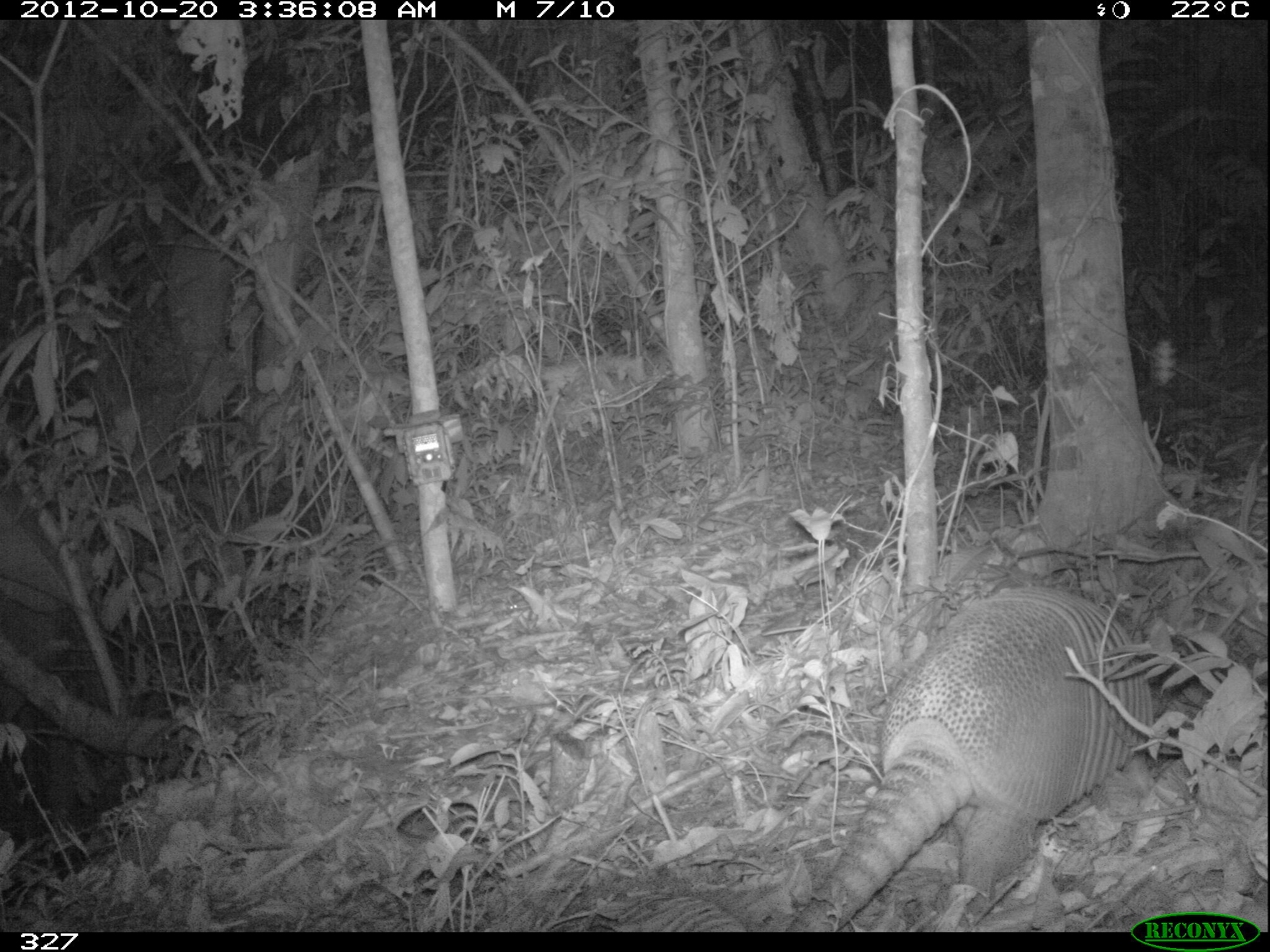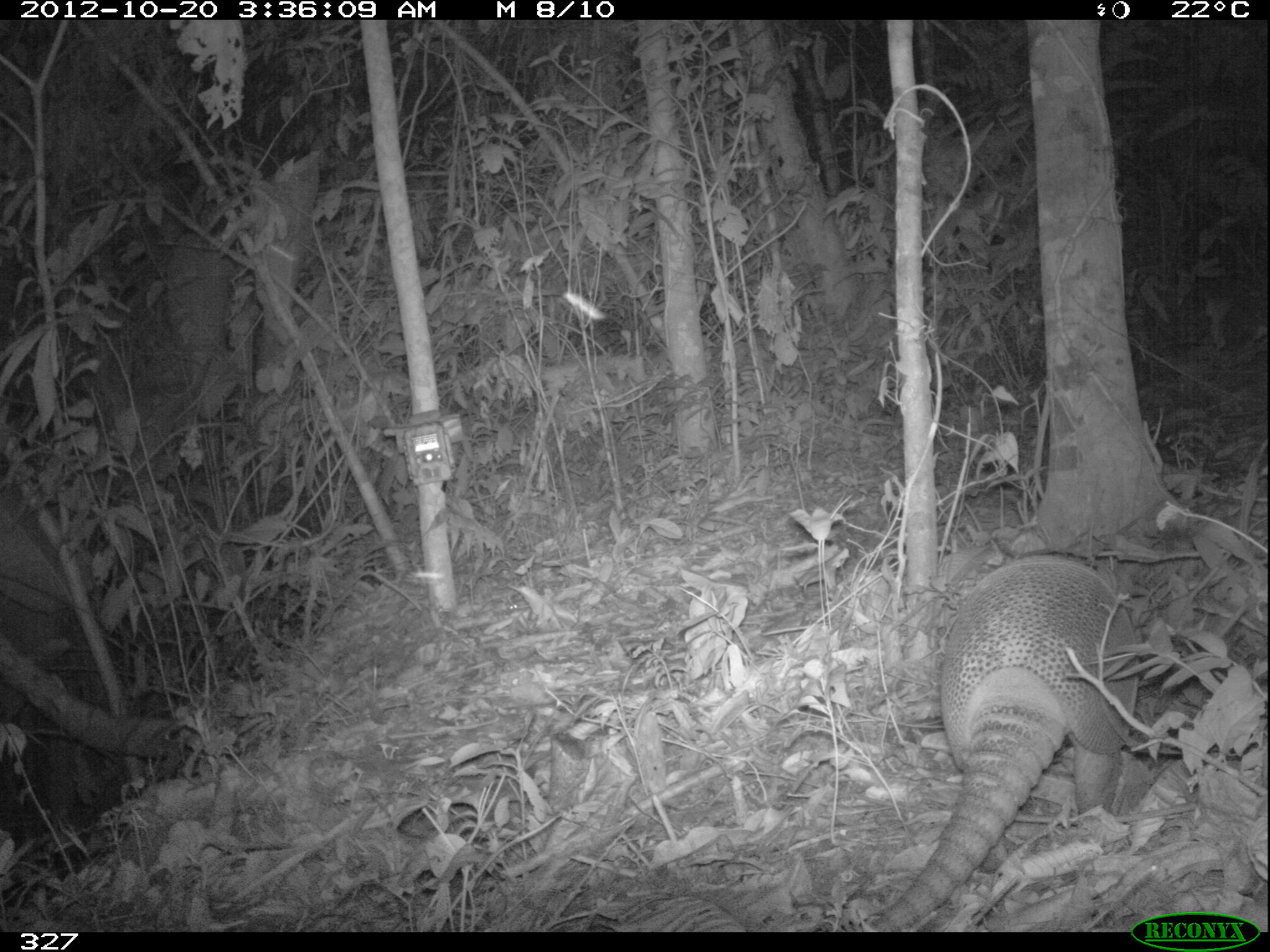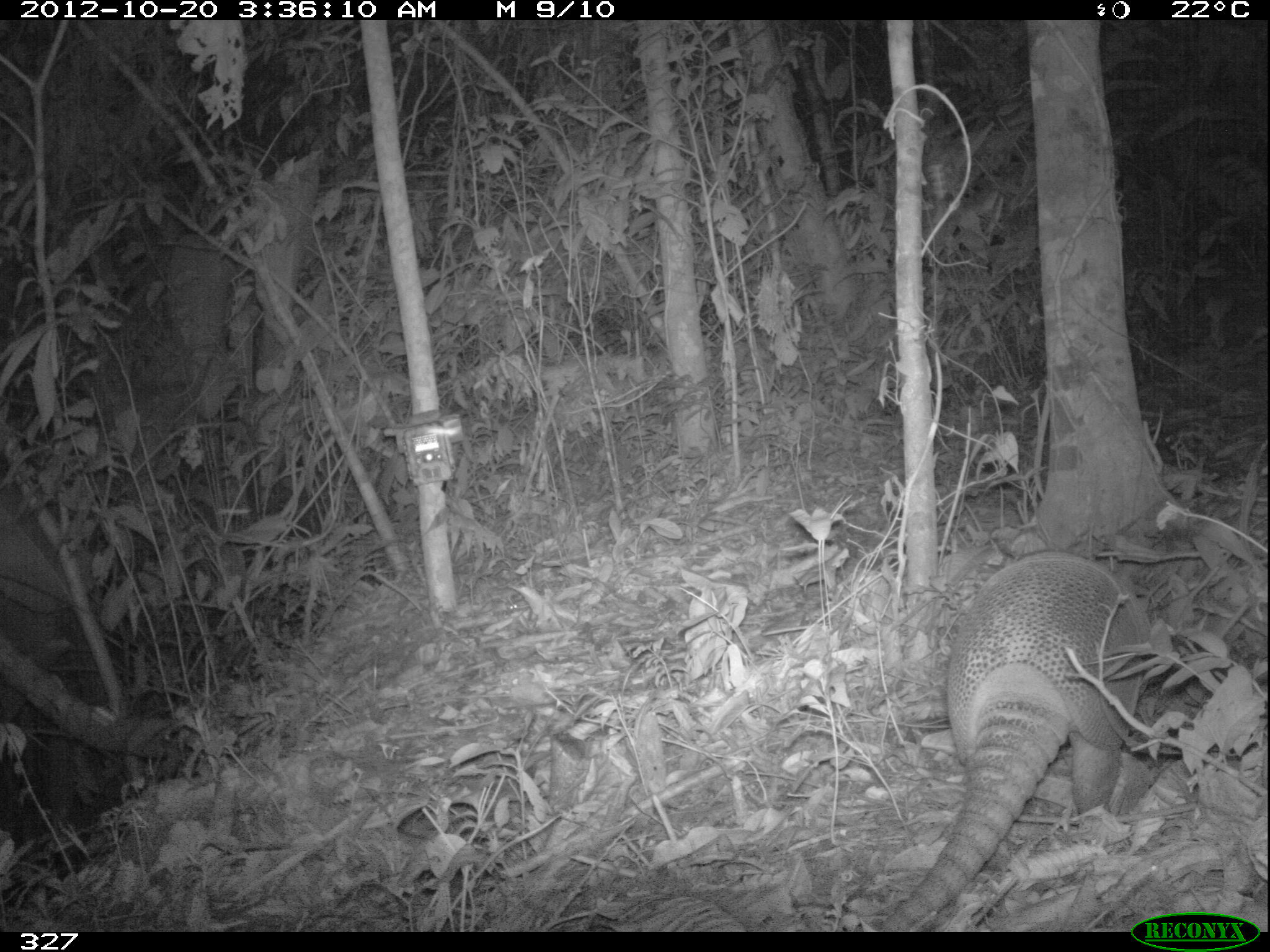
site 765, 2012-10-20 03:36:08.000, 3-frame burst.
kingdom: Animalia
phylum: Chordata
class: Mammalia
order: Cingulata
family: Dasypodidae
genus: Dasypus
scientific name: Dasypus novemcinctus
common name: nine-banded armadillo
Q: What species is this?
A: Dasypus novemcinctus (nine-banded armadillo).